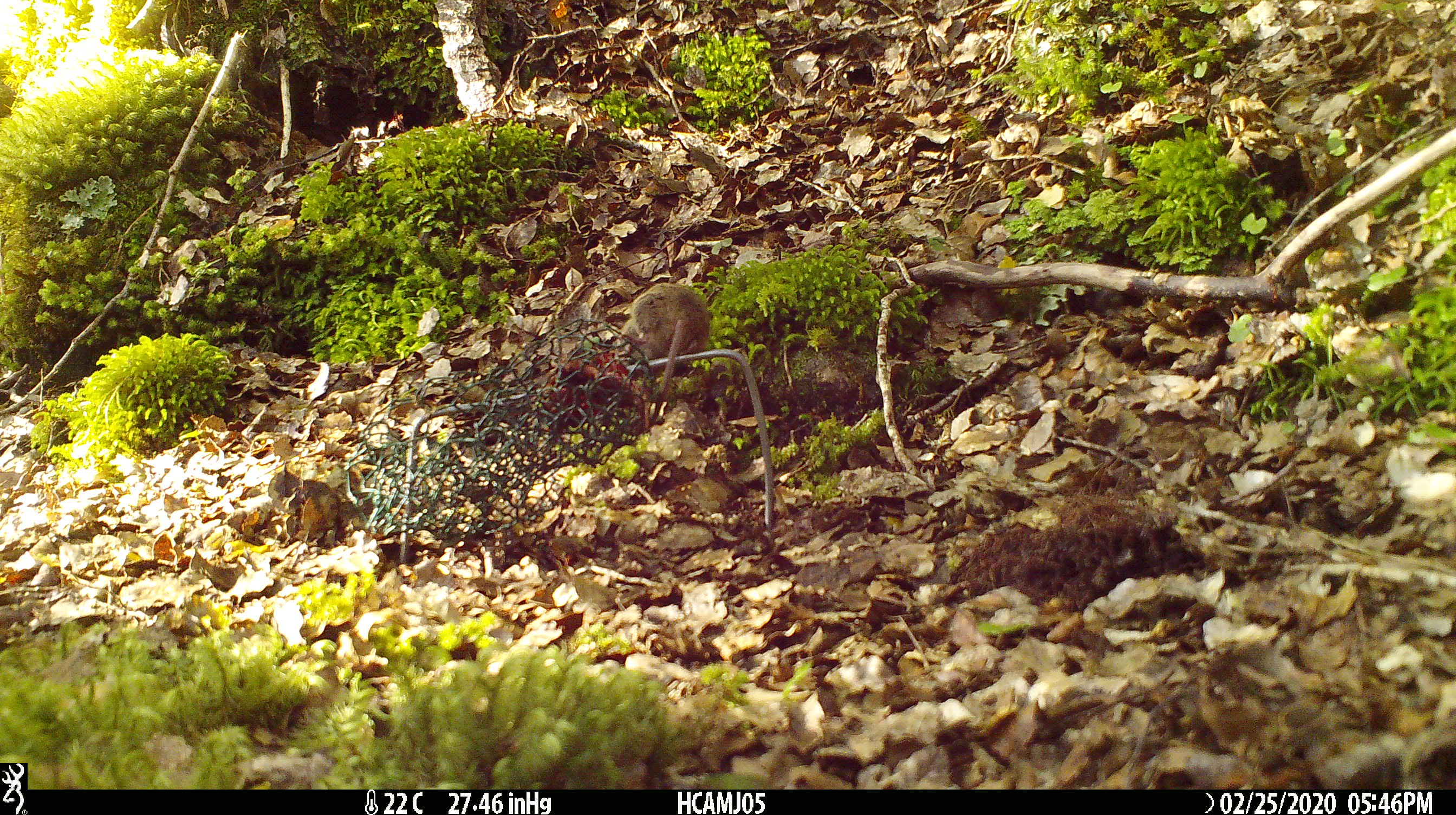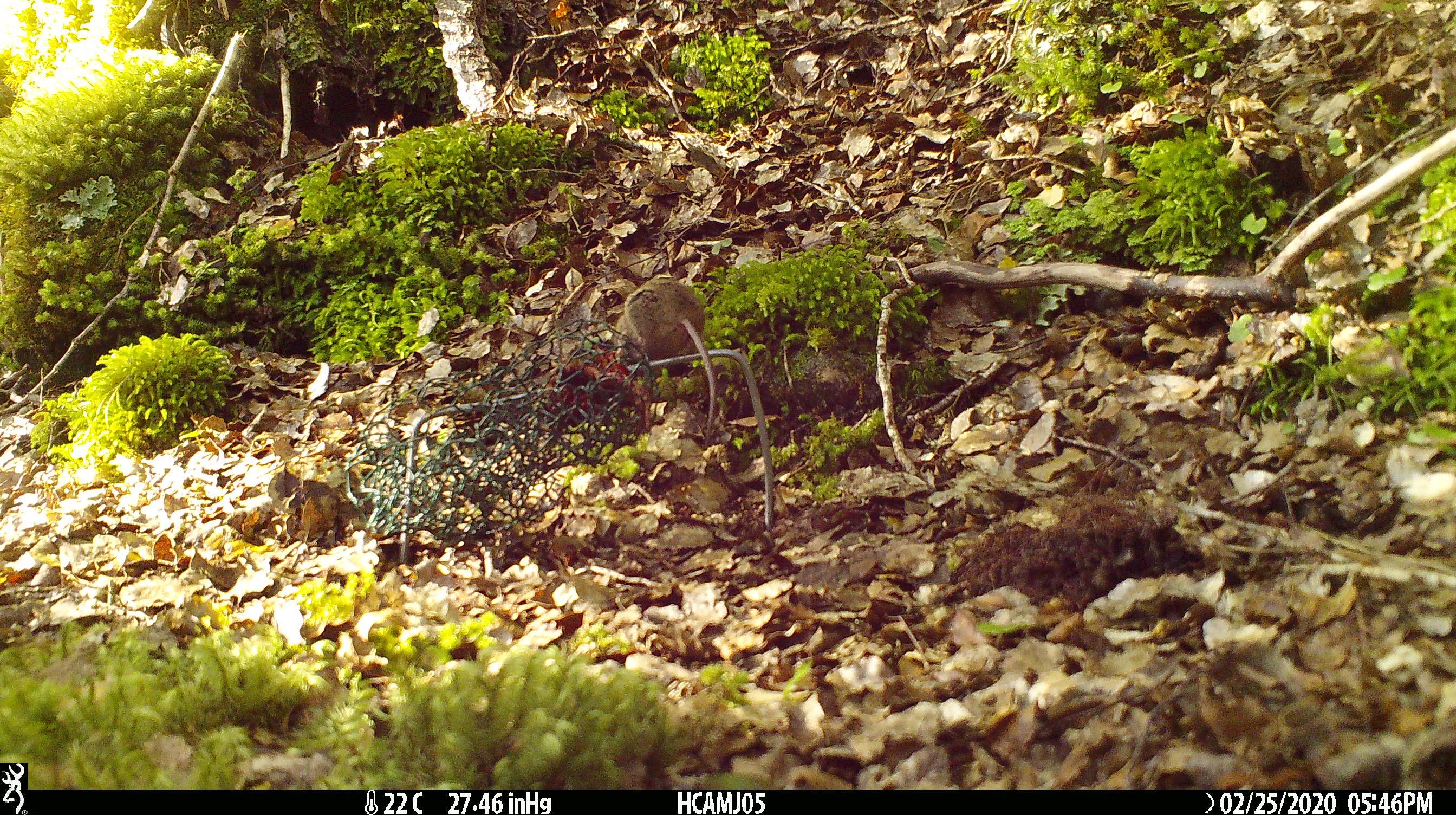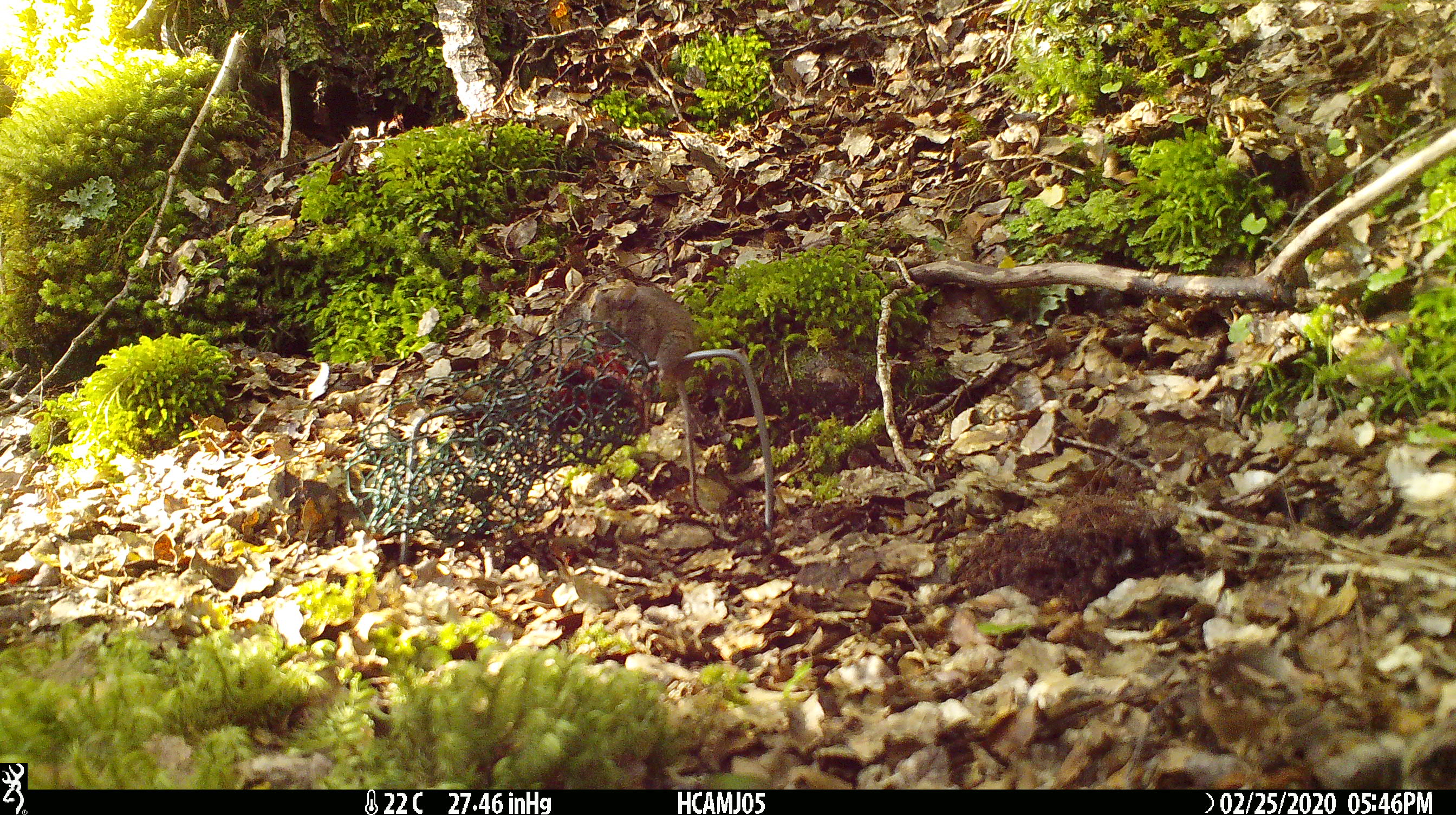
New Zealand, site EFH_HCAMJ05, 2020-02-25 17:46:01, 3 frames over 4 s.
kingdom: Animalia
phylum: Chordata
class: Mammalia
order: Rodentia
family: Muridae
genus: Mus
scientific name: Mus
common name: mouse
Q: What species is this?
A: Mouse (Mus).